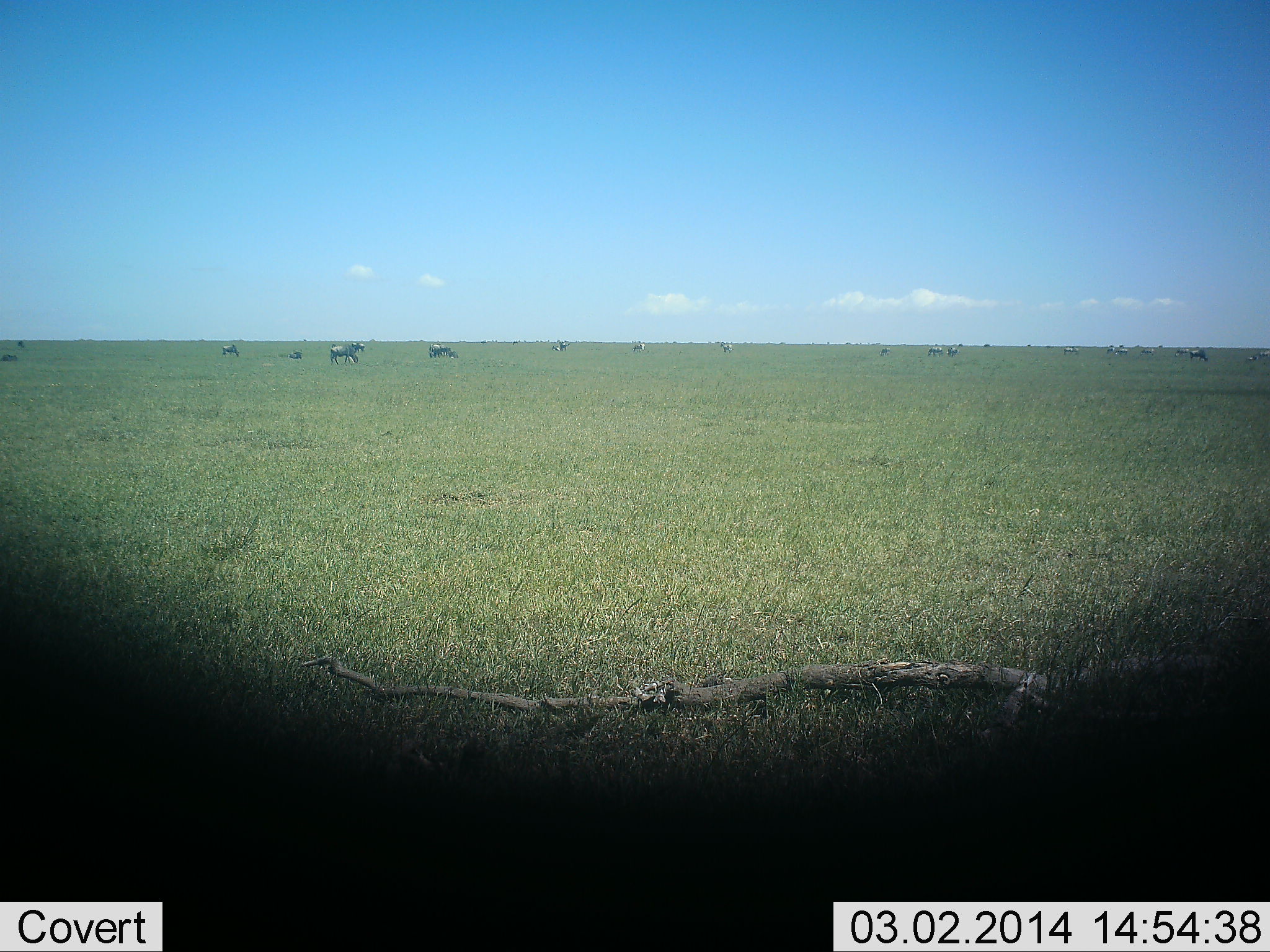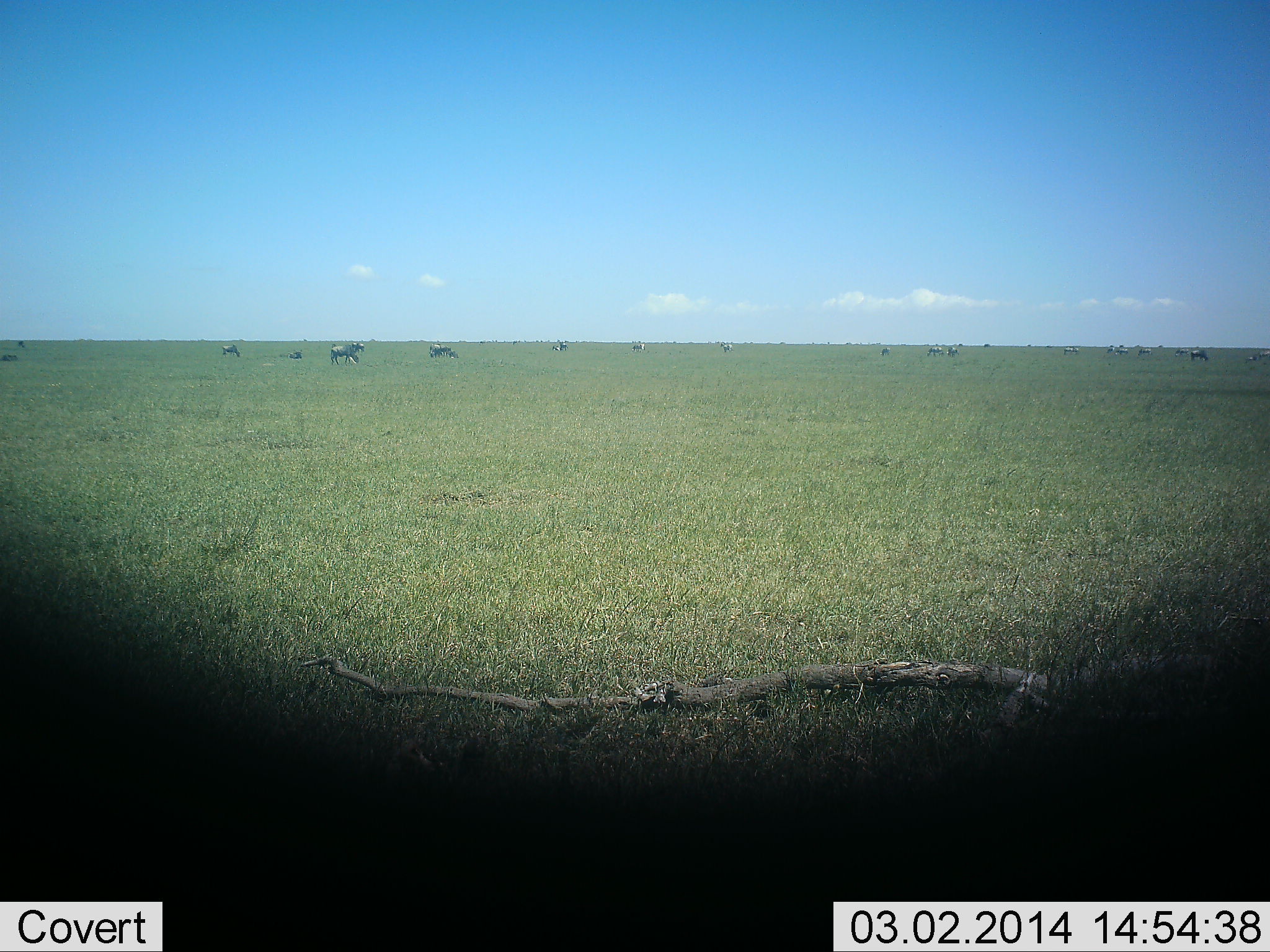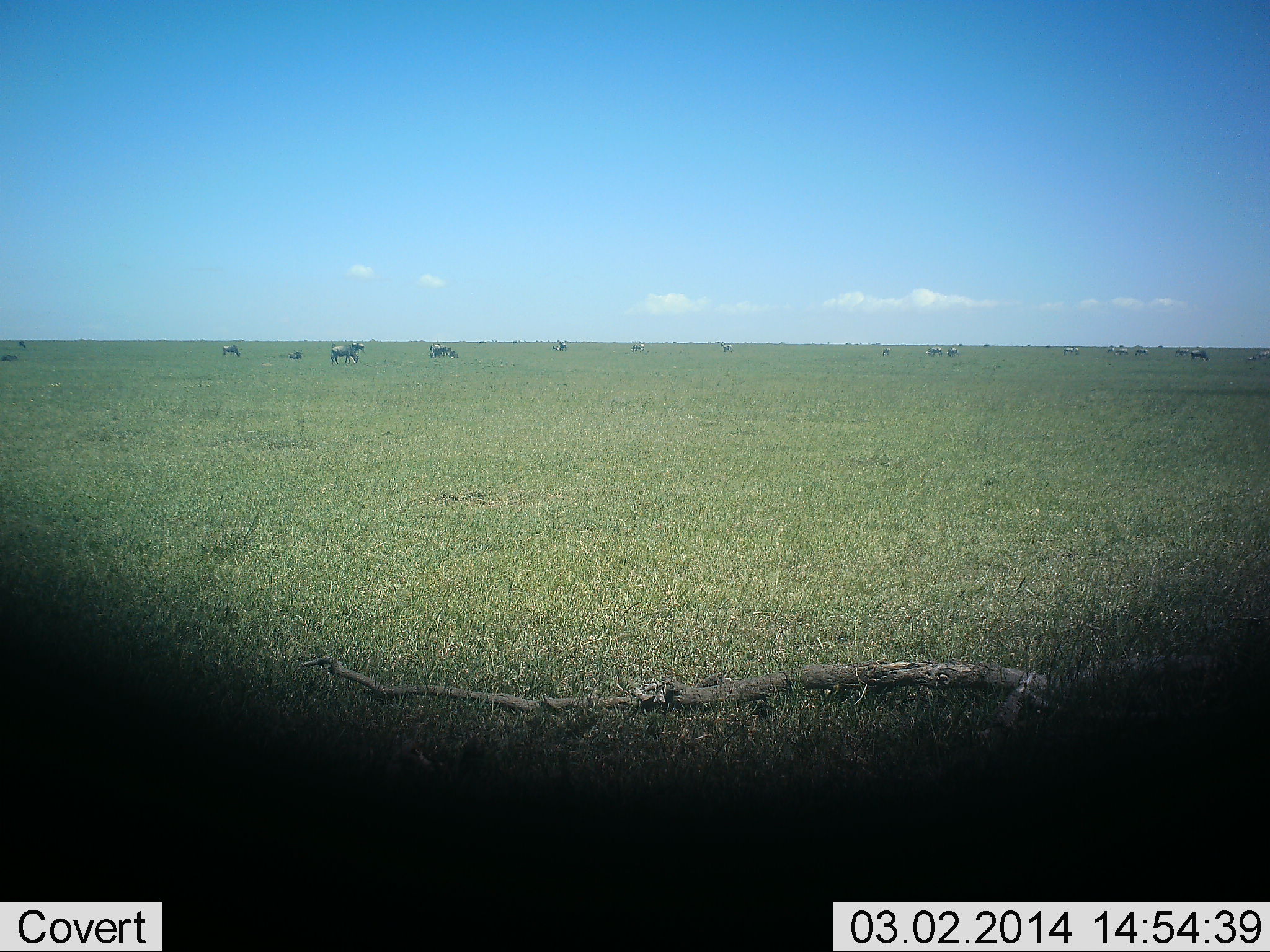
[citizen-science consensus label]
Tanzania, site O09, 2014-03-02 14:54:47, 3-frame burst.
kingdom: Animalia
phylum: Chordata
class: Mammalia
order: Artiodactyla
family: Bovidae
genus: Connochaetes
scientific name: Connochaetes taurinus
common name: blue wildebeest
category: wildebeest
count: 11-50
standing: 80%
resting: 30%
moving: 40%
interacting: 0%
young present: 0%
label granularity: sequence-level